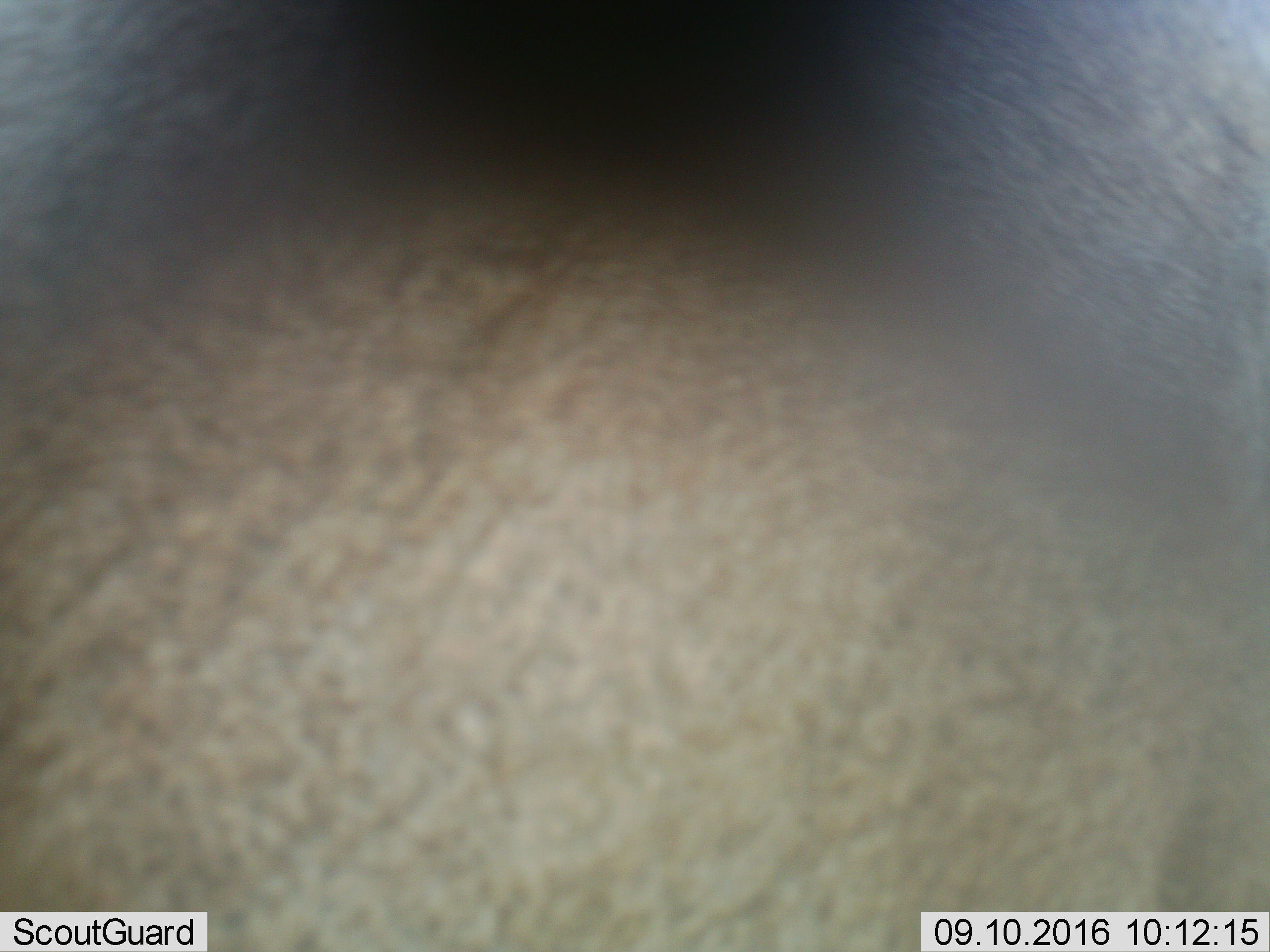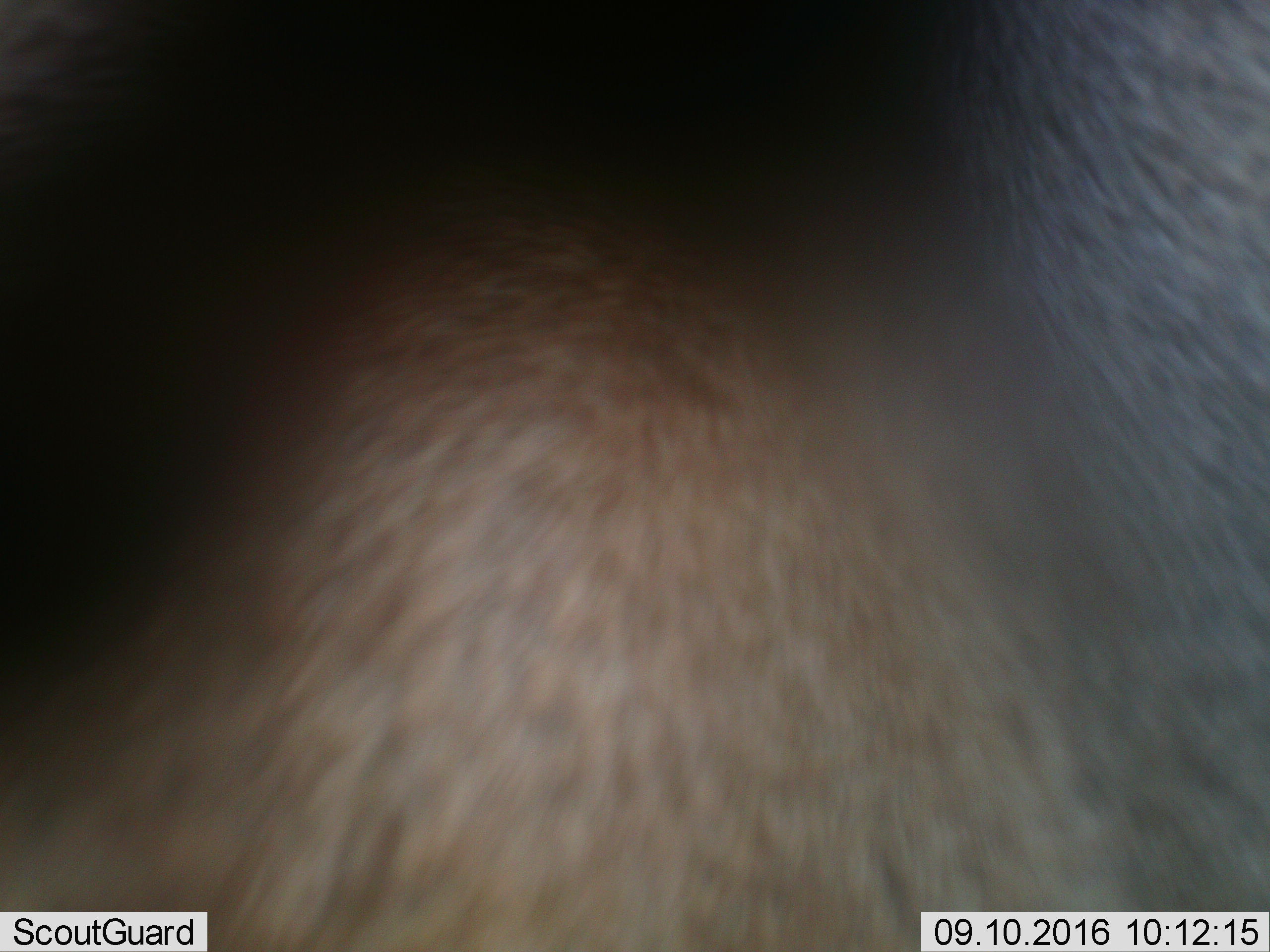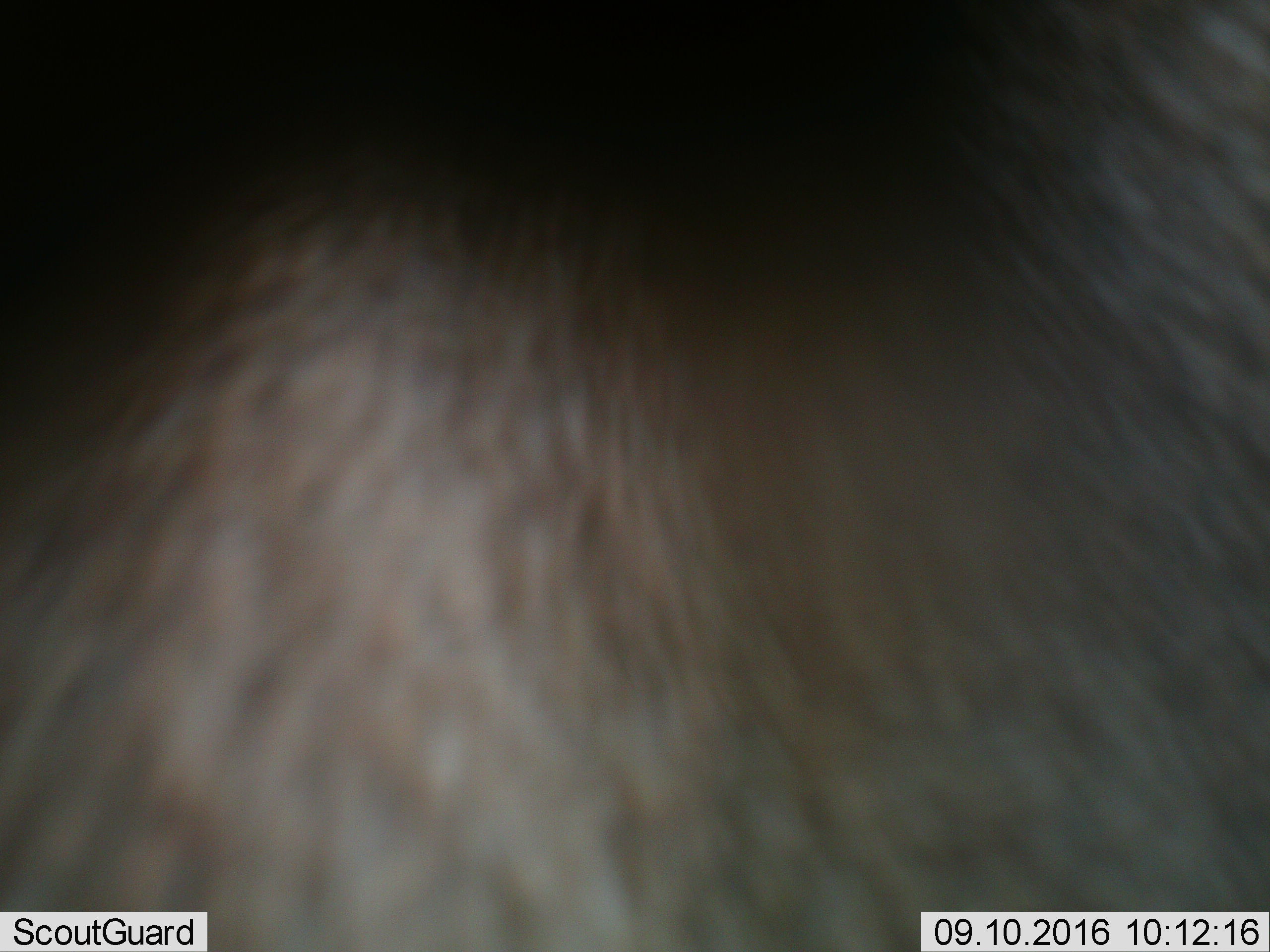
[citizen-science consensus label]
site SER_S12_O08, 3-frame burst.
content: unidentified animal